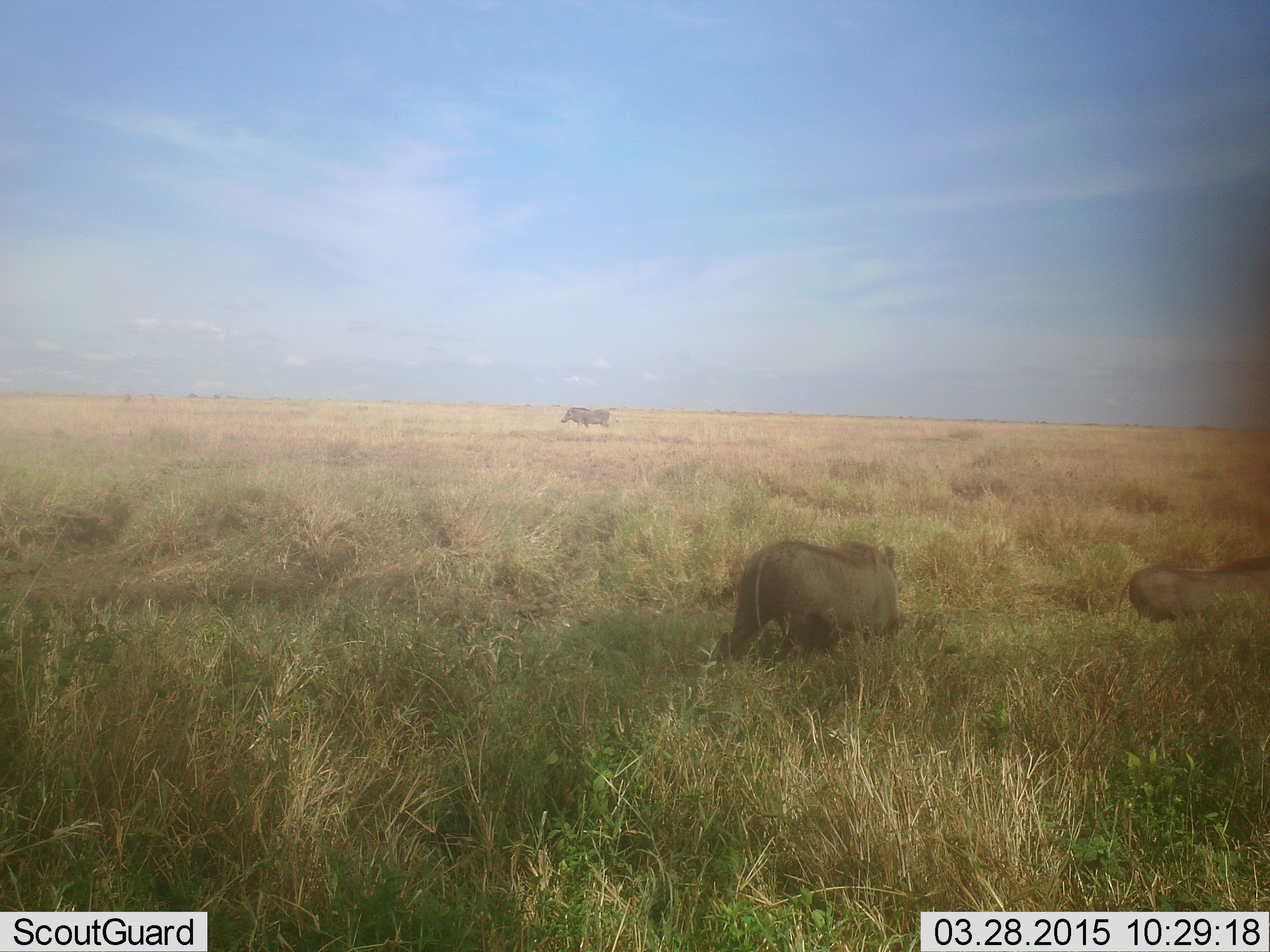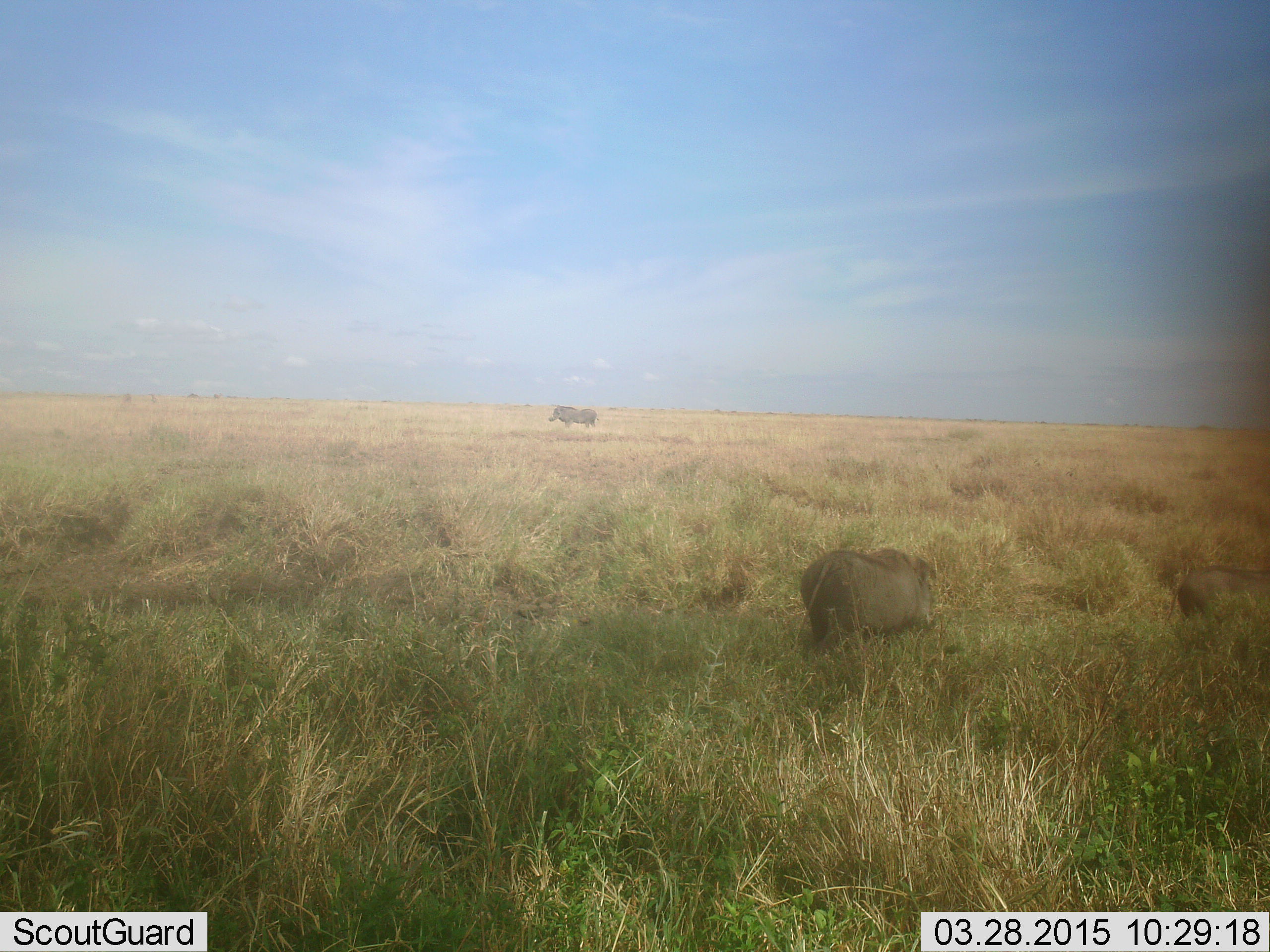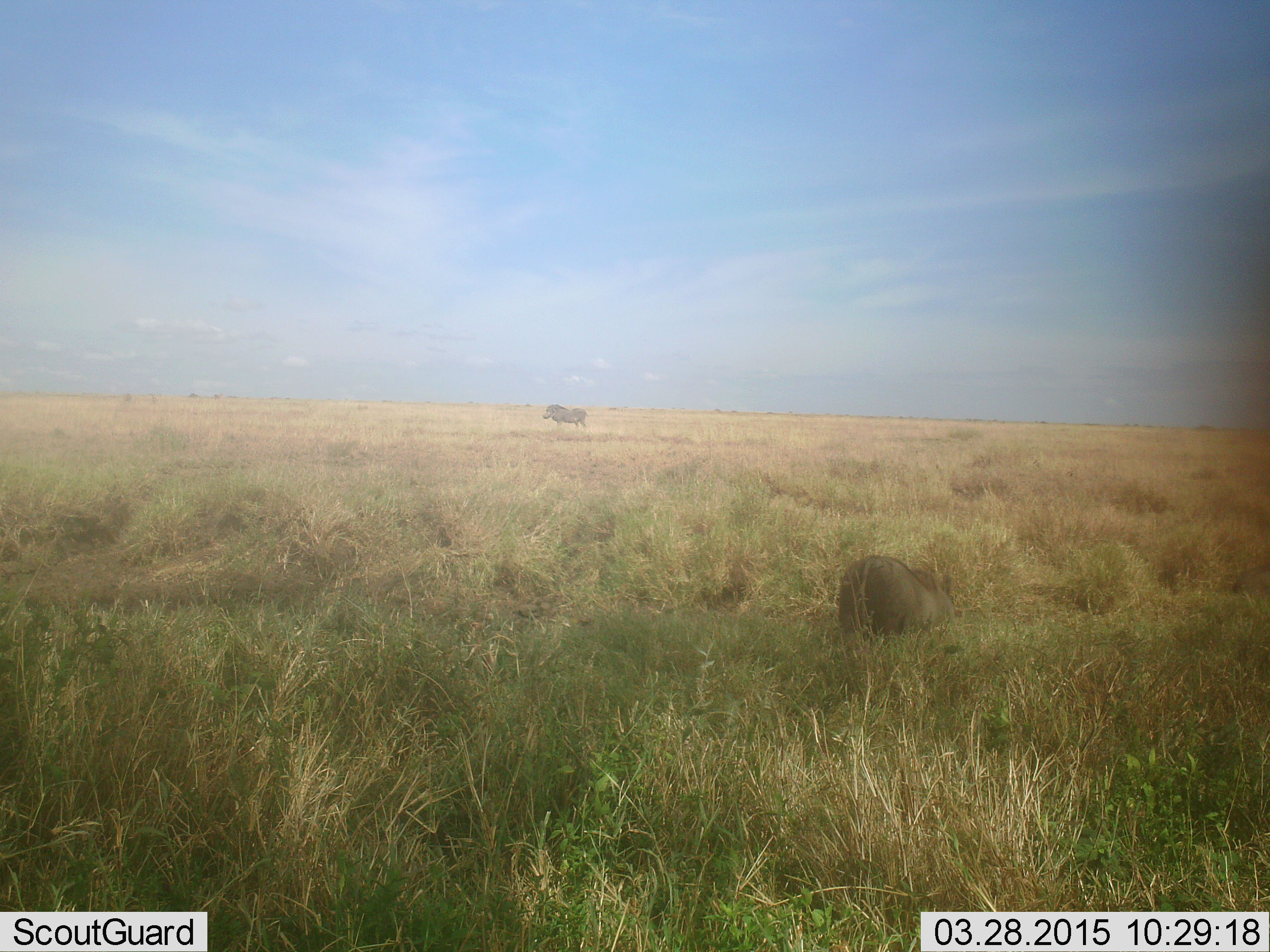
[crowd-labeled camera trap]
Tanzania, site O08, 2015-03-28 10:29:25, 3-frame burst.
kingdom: Animalia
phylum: Chordata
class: Mammalia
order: Artiodactyla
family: Suidae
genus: Phacochoerus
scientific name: Phacochoerus africanus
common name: warthog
Warthog (Phacochoerus africanus), count 3. Behavior (volunteer vote fractions): standing 18%, resting 0%, moving 82%, interacting 0%. Young present (vote fraction): 9%. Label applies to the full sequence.